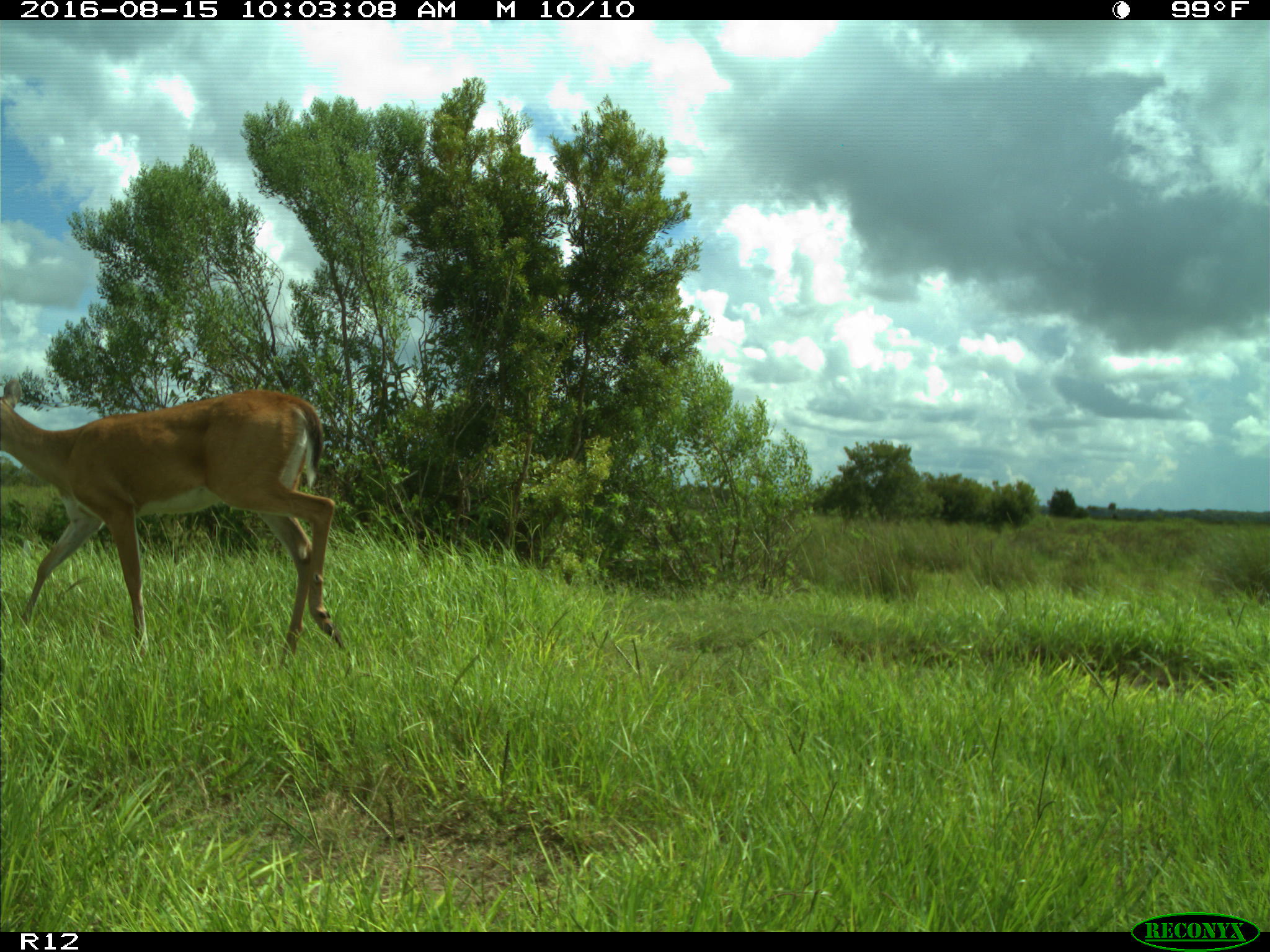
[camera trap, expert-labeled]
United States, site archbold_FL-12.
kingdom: Animalia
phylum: Chordata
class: Mammalia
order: Artiodactyla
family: Cervidae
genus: Odocoileus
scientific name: Odocoileus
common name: deer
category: unidentified deer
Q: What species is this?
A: Unidentified deer (deer) (Odocoileus).